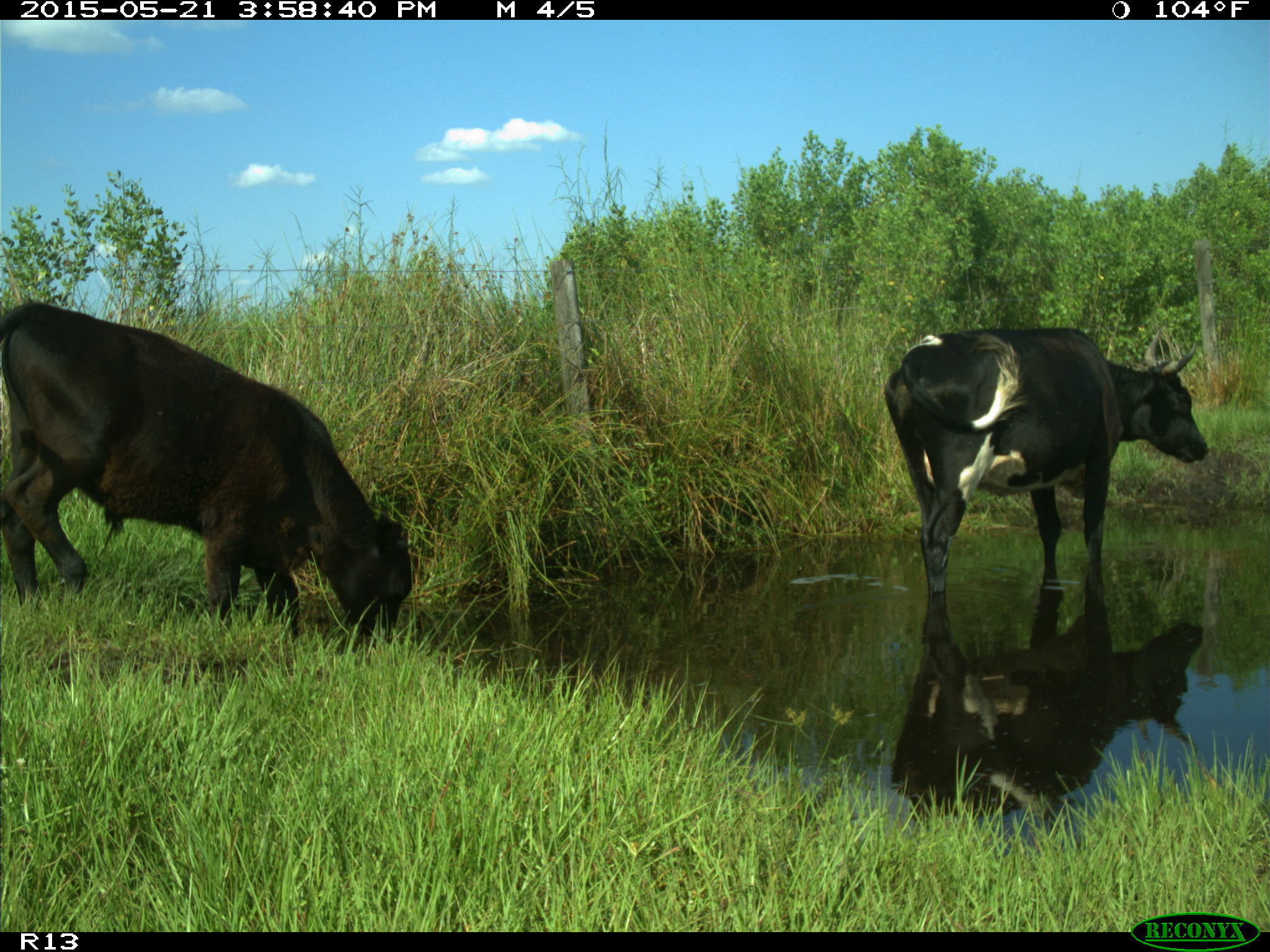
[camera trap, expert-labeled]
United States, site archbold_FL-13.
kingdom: Animalia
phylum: Chordata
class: Mammalia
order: Artiodactyla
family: Bovidae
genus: Bos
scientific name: Bos taurus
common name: domestic cow